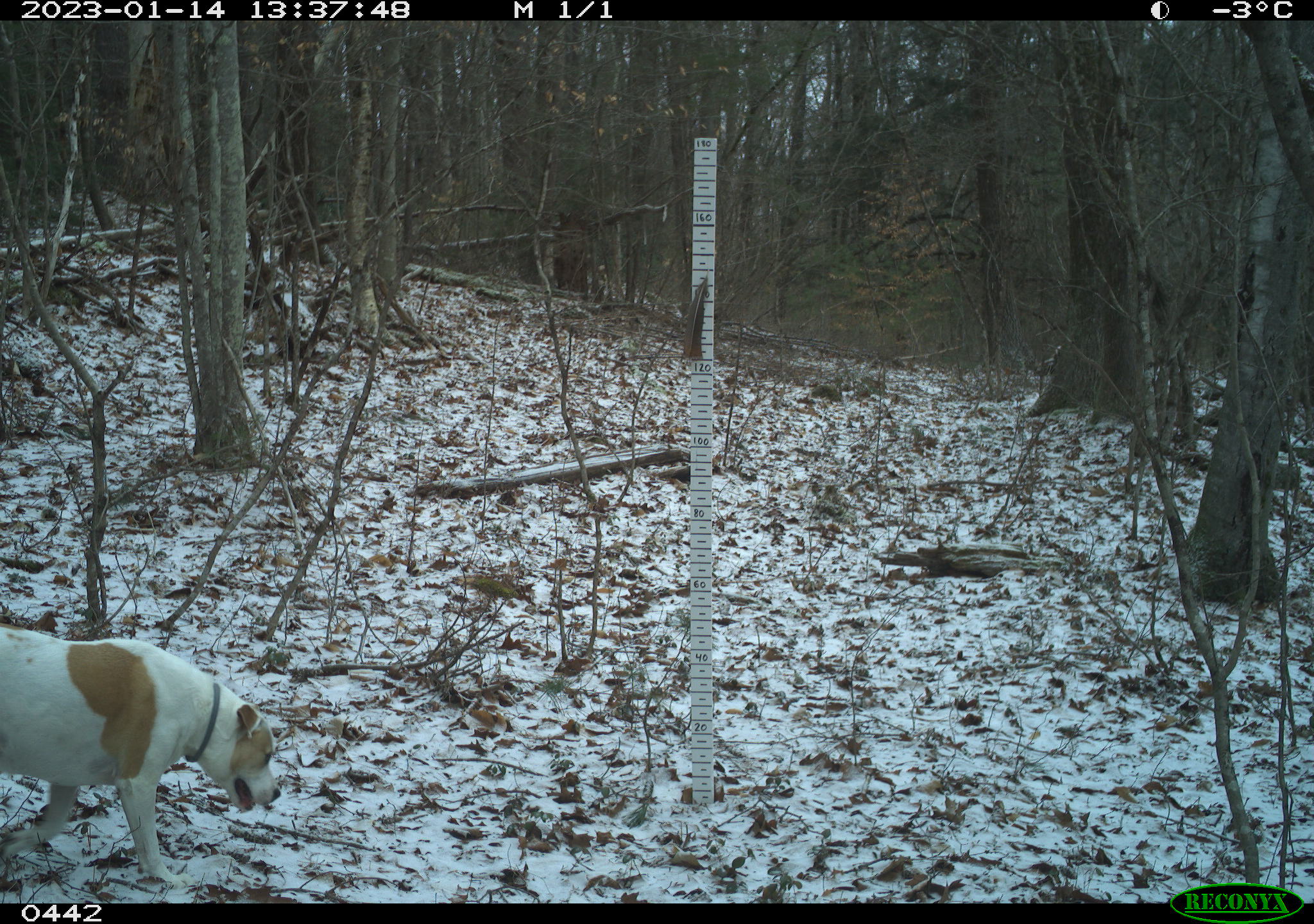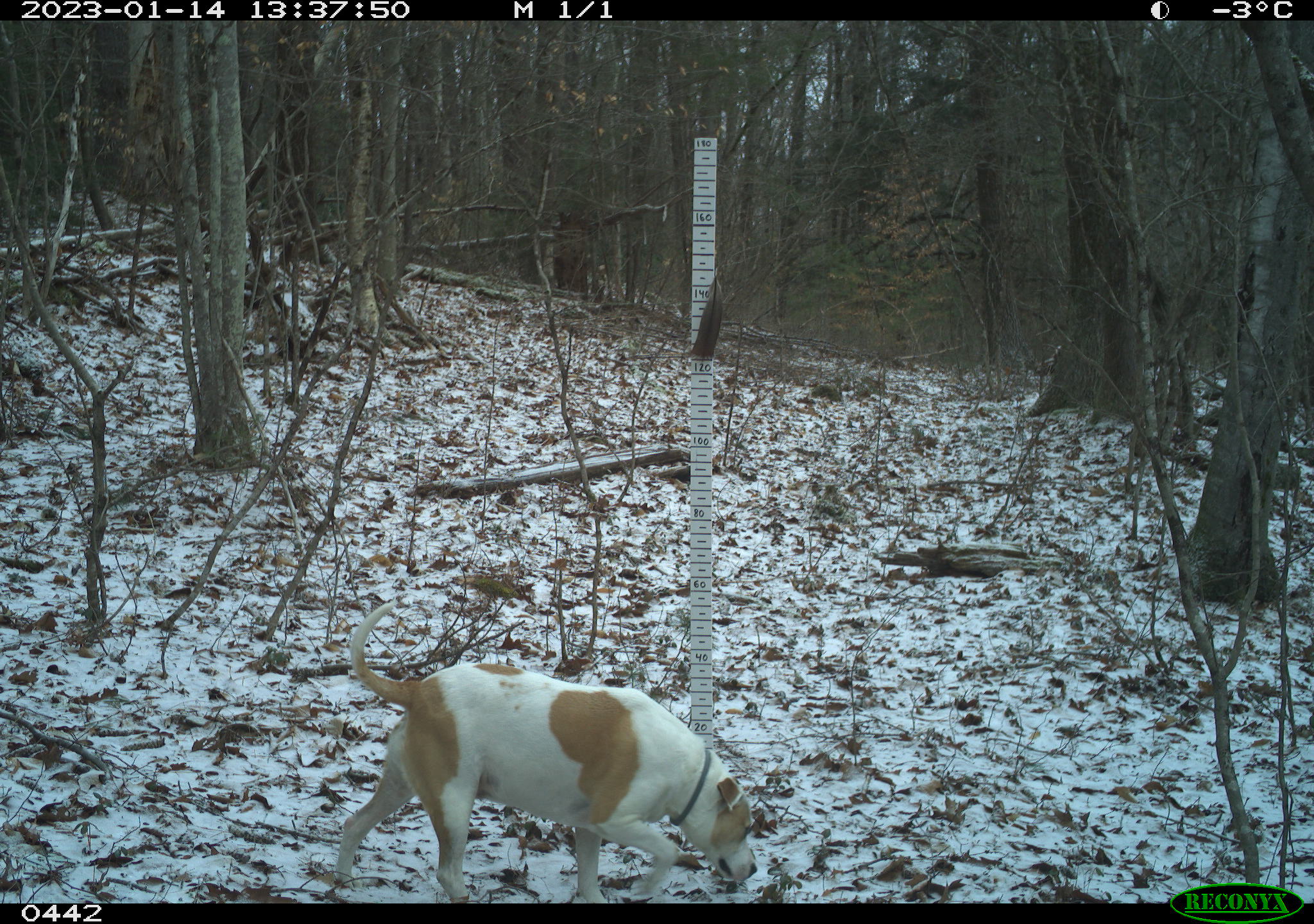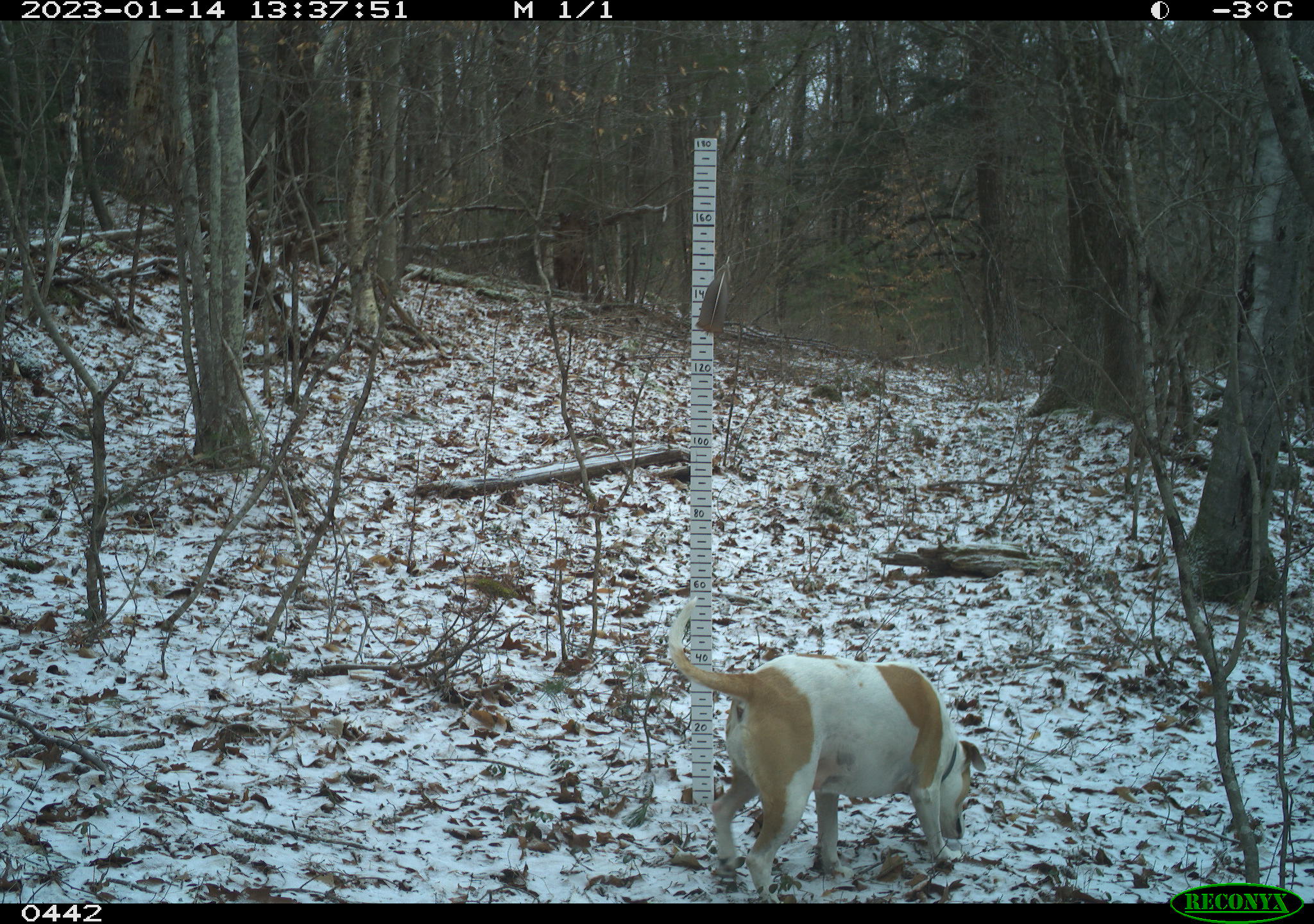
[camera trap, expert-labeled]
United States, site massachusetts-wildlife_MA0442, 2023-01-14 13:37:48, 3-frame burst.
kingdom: Animalia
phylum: Chordata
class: Mammalia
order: Carnivora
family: Canidae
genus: Canis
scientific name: Canis familiaris familiaris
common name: domestic dog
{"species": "domestic dog (Canis familiaris familiaris)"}